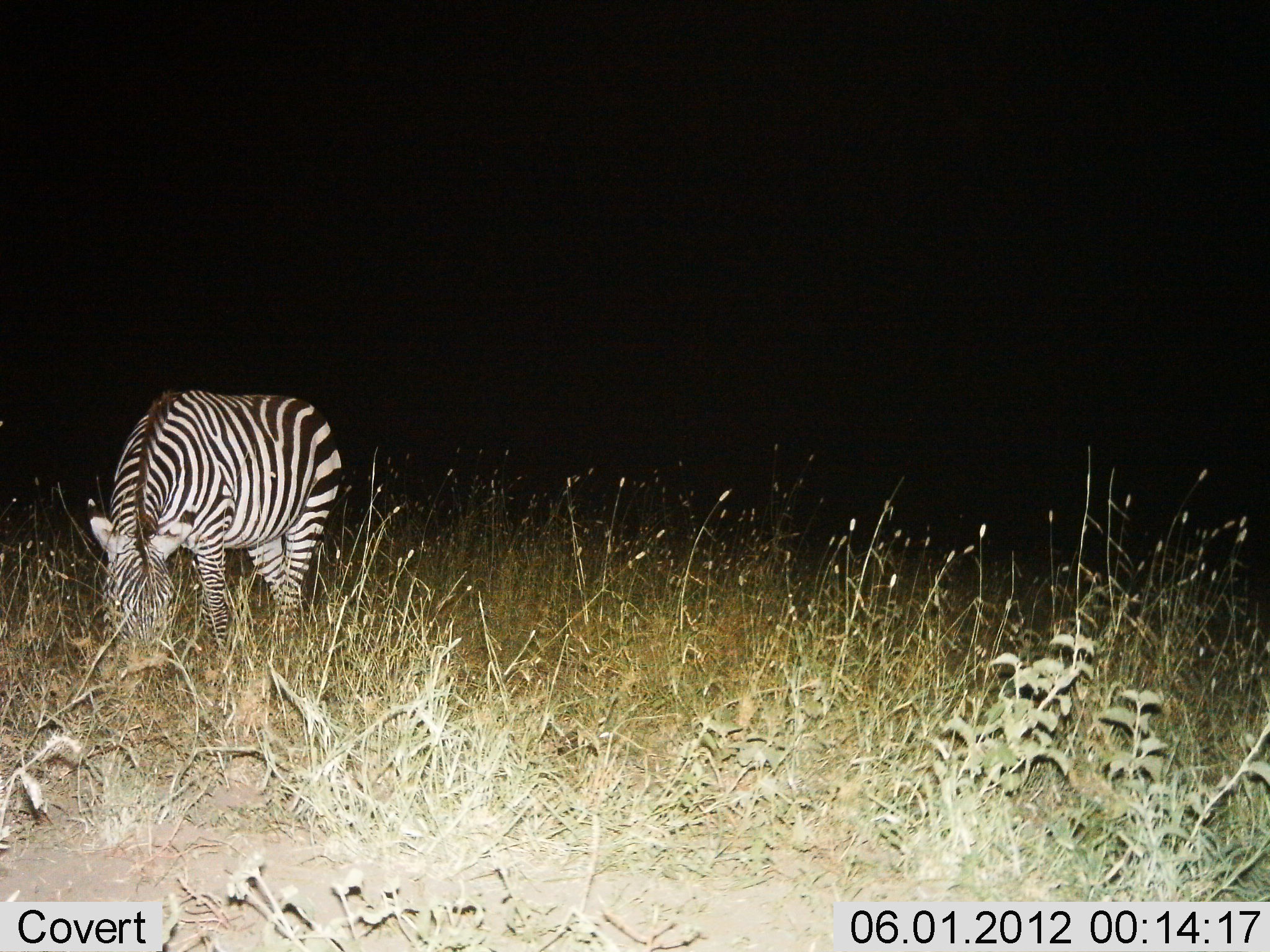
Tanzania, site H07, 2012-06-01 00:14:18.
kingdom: Animalia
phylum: Chordata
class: Mammalia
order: Perissodactyla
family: Equidae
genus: Equus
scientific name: Equus quagga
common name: plains zebra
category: zebra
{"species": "zebra (plains zebra) (Equus quagga)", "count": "1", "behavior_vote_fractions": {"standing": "10%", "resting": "0%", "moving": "0%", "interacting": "0%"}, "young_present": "0%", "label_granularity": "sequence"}